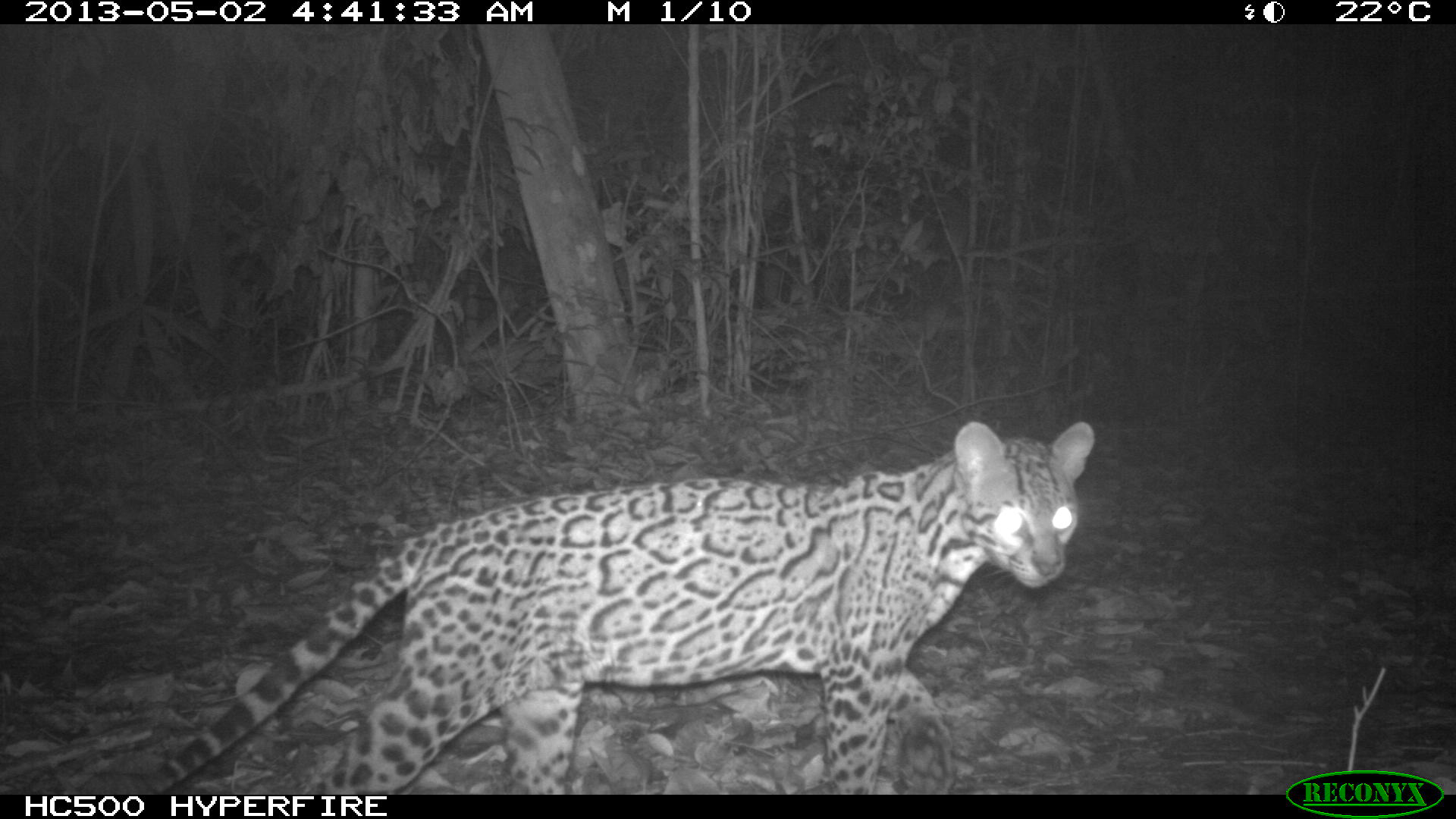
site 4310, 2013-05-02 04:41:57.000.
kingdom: Animalia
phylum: Chordata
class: Mammalia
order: Carnivora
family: Felidae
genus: Leopardus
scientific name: Leopardus pardalis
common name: ocelot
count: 1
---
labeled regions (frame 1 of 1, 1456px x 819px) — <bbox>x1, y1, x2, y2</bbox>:
leopardus pardalis: <bbox>146, 418, 1095, 793</bbox>